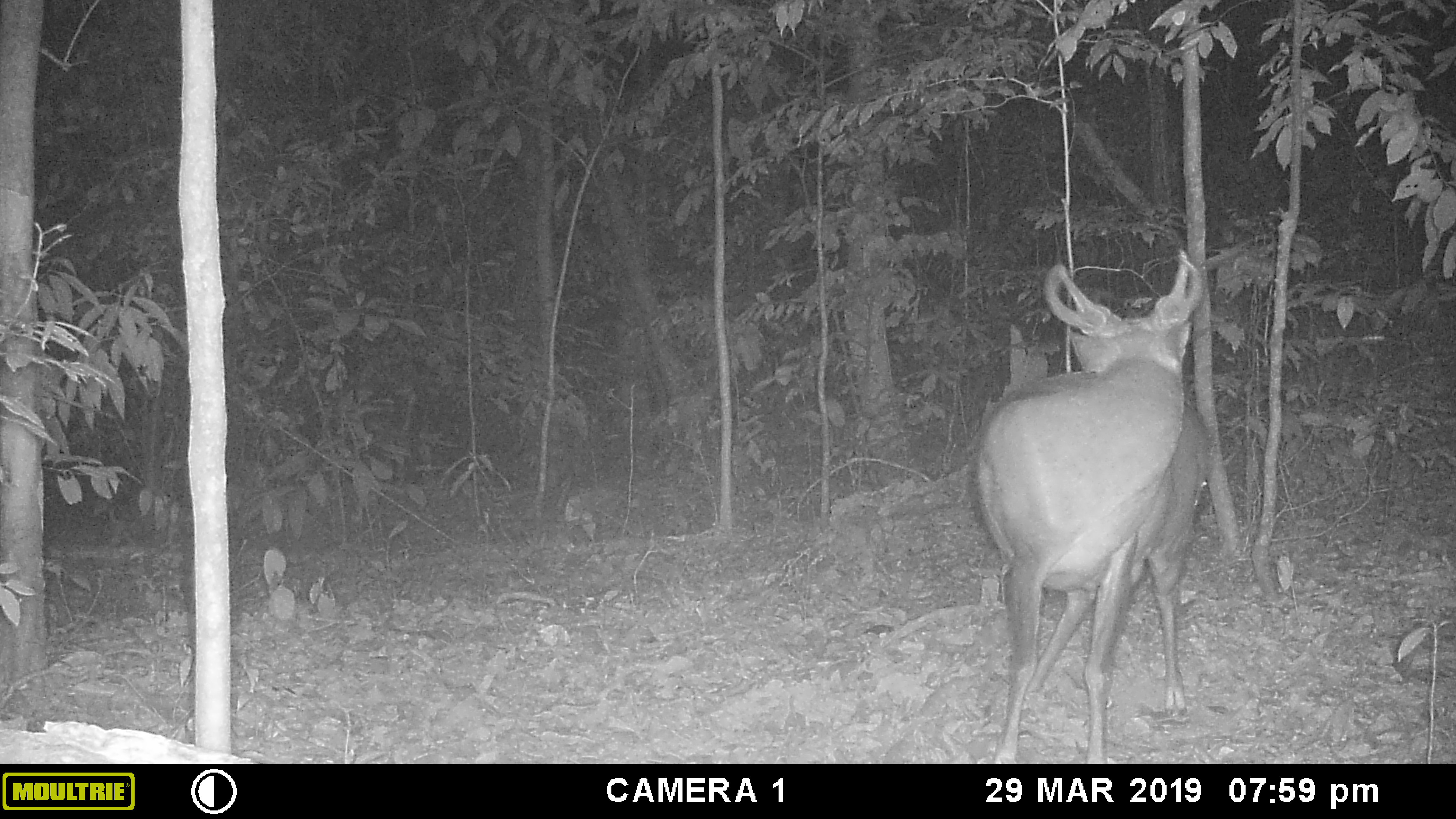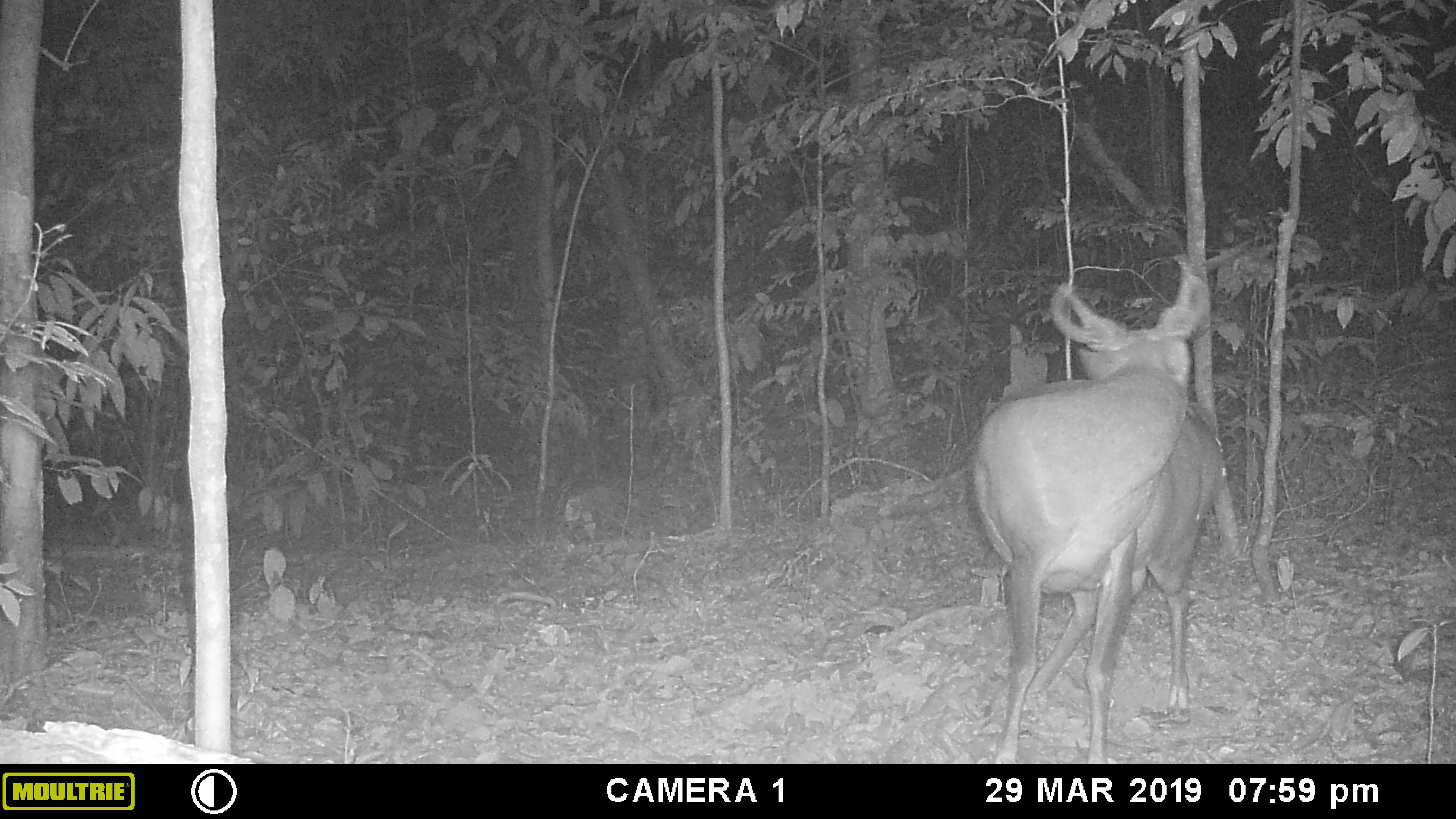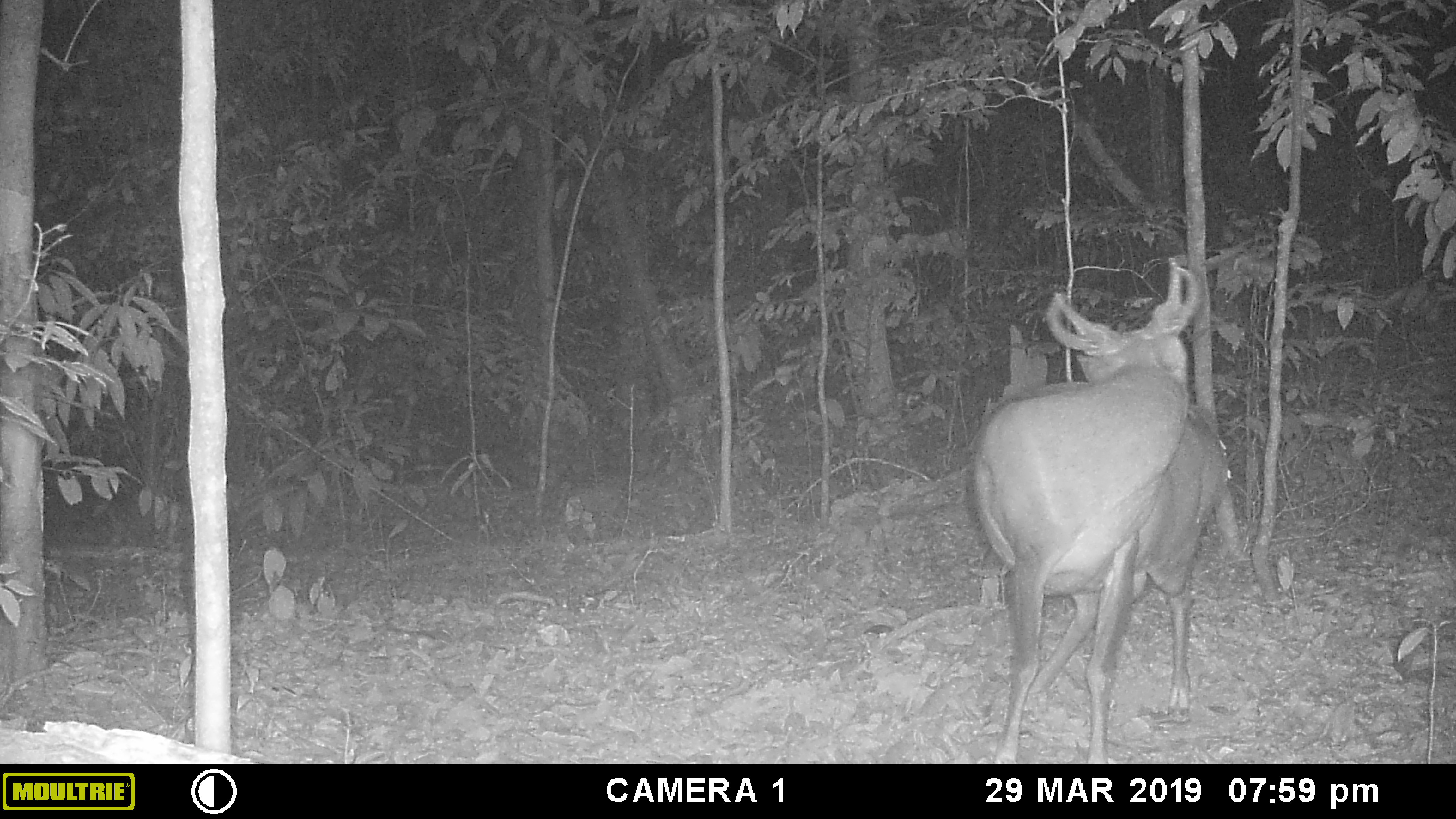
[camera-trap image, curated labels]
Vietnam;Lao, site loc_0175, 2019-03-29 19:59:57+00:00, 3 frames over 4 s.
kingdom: Animalia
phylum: Chordata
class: Mammalia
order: Artiodactyla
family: Cervidae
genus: Muntiacus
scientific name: Muntiacus vuquangensis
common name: large-antlered muntjac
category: large antlered muntjac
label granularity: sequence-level